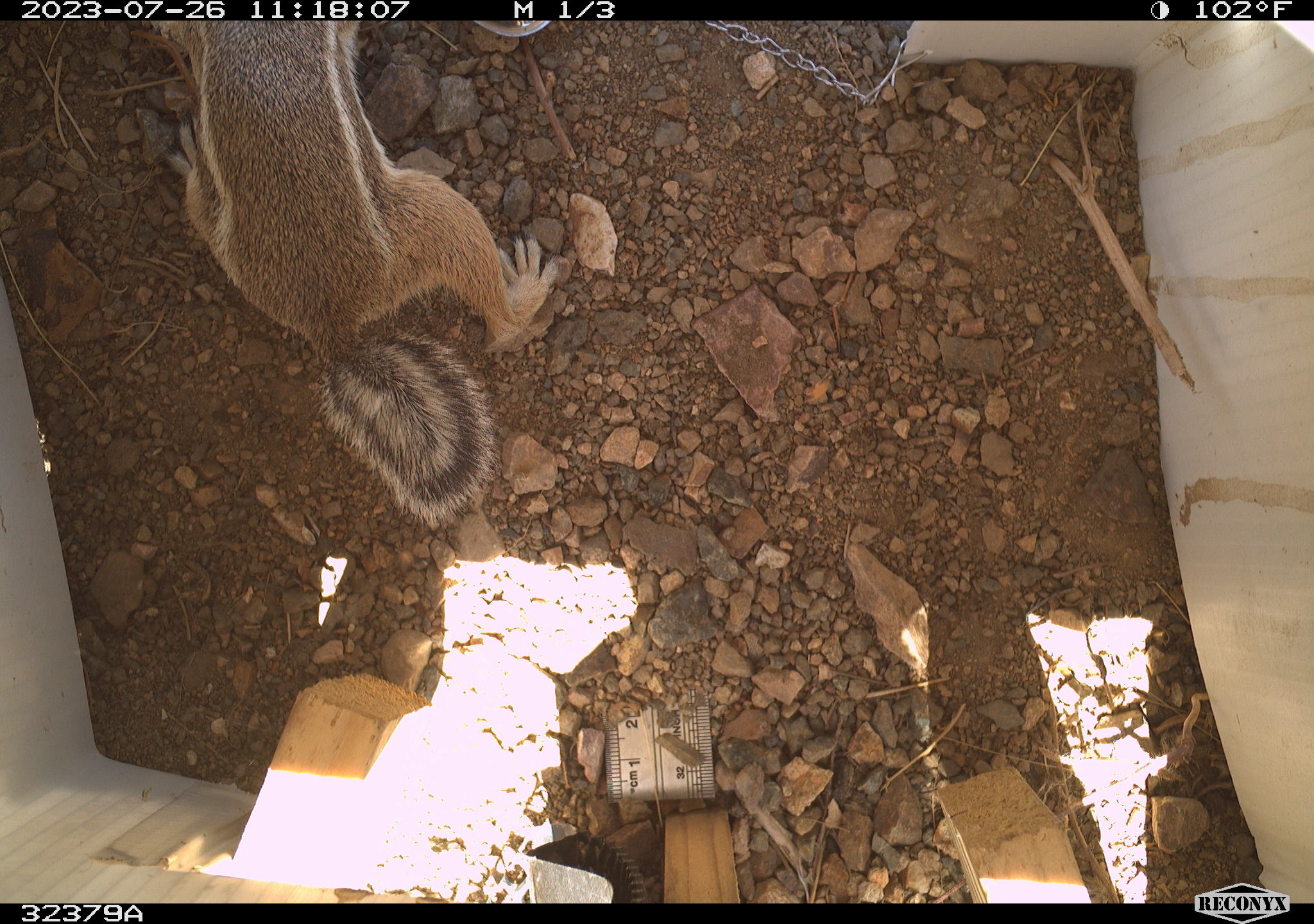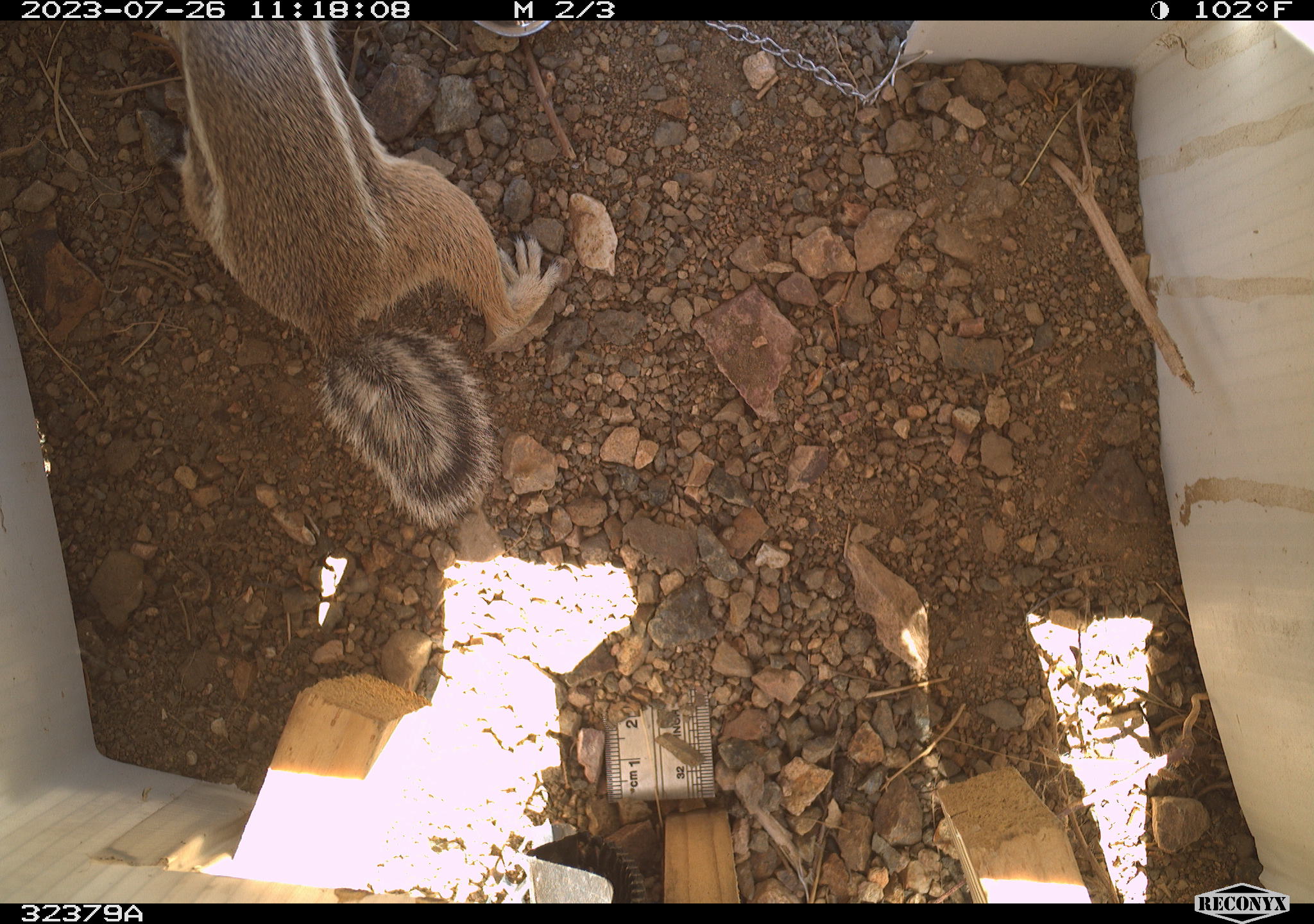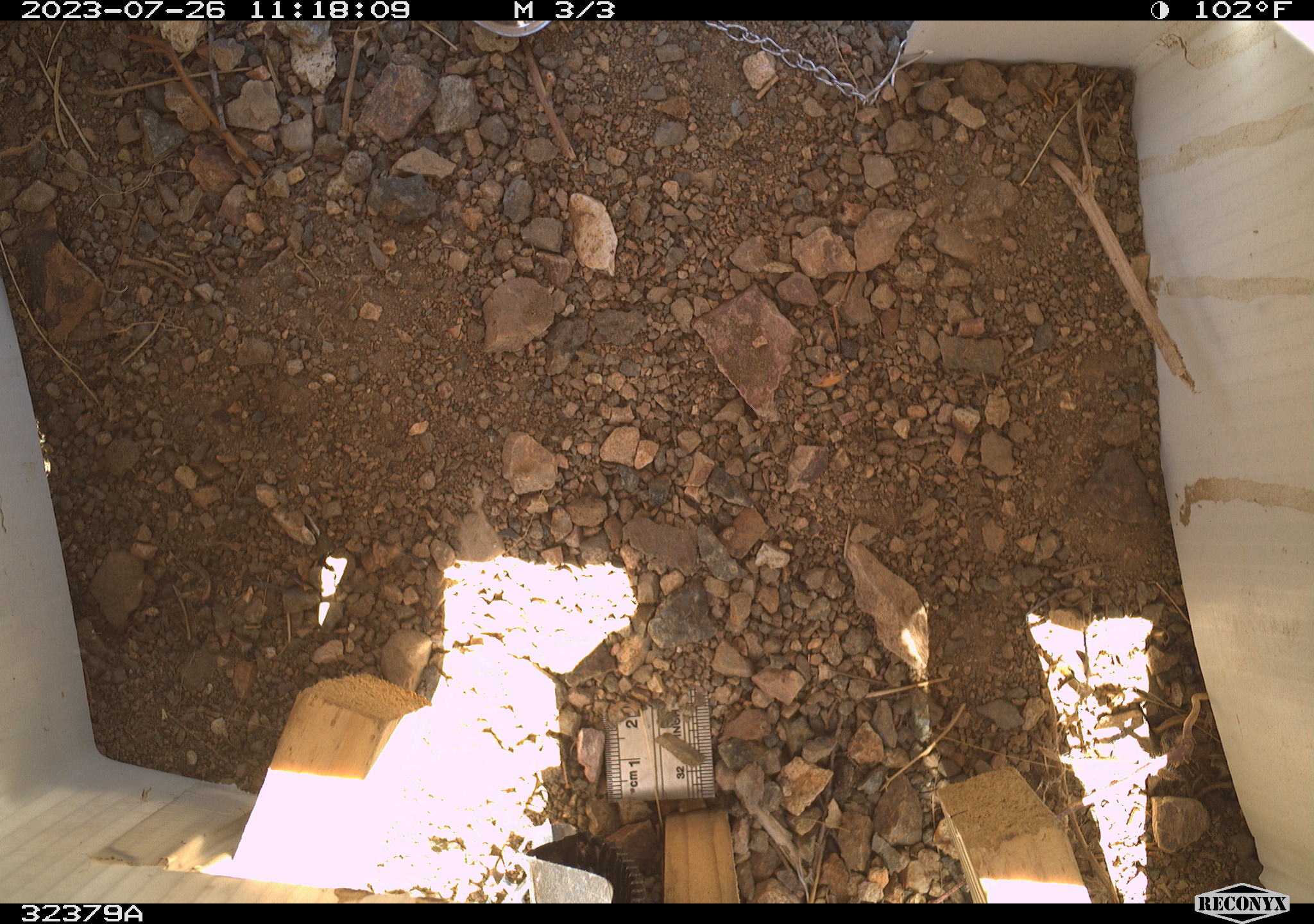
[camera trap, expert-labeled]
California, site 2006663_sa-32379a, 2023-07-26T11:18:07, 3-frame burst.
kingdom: Animalia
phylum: Chordata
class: Mammalia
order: Rodentia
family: Sciuridae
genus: Ammospermophilus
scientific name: Ammospermophilus leucurus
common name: white-tailed antelope squirrel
White-tailed antelope squirrel (Ammospermophilus leucurus).